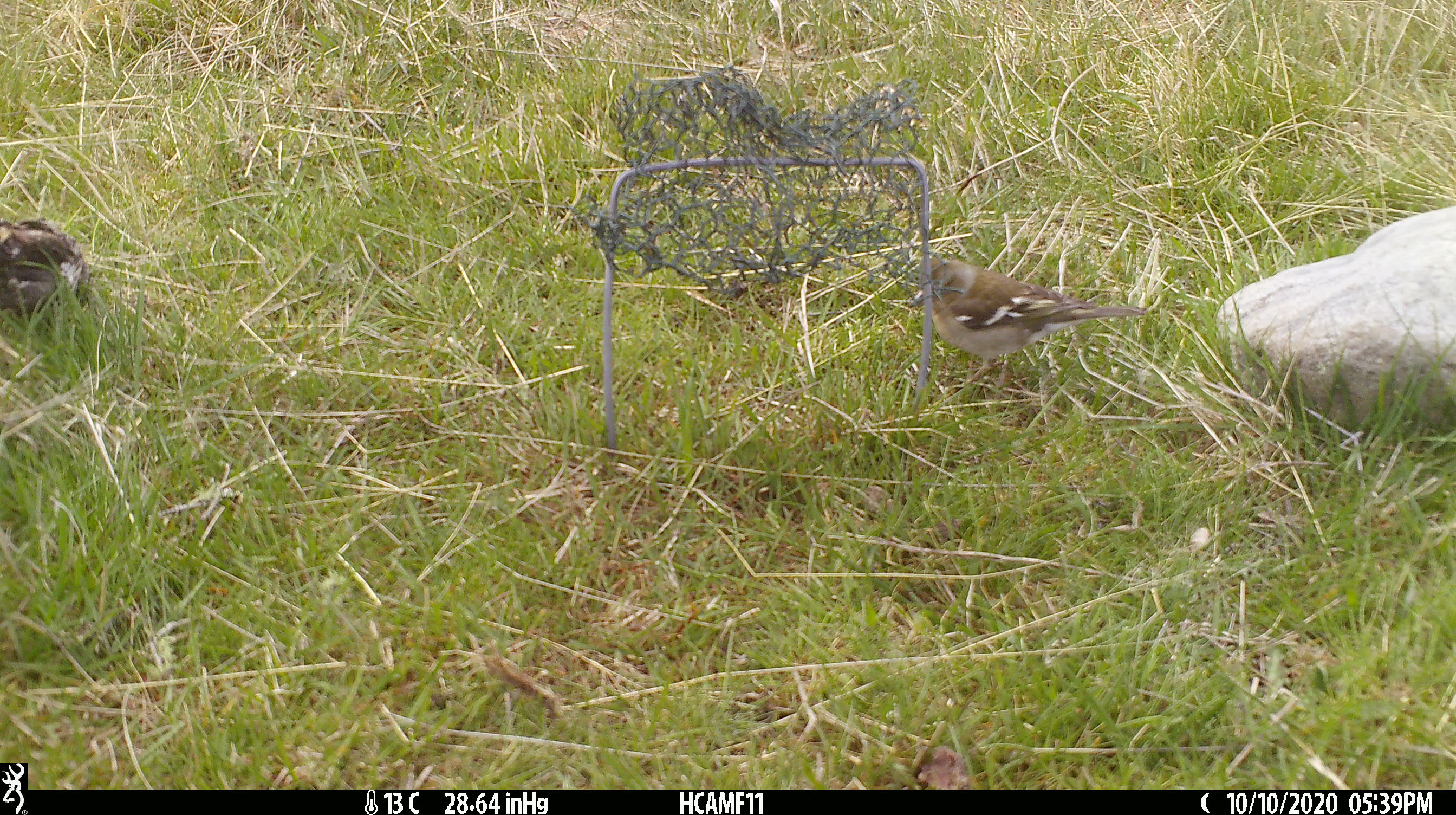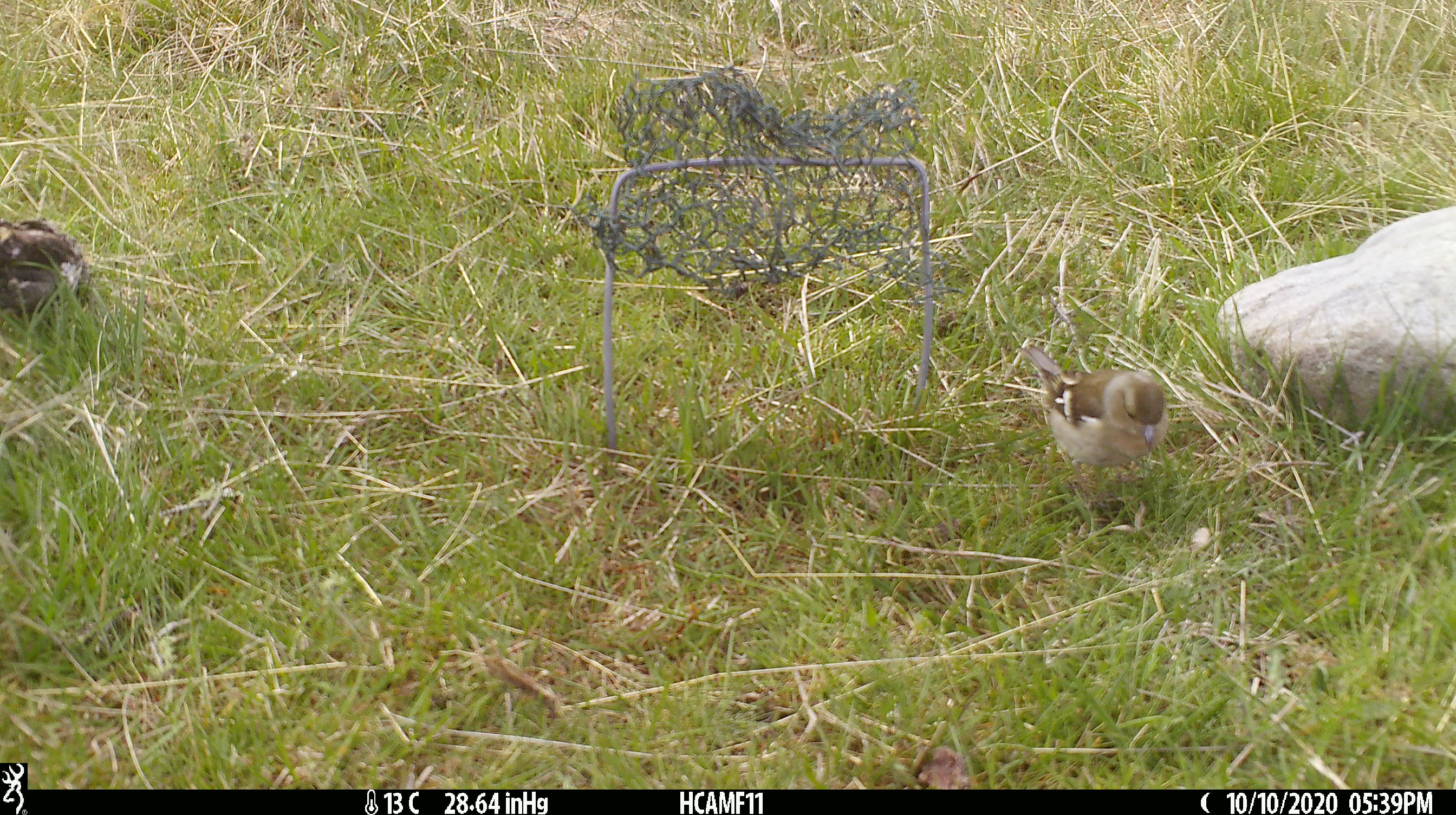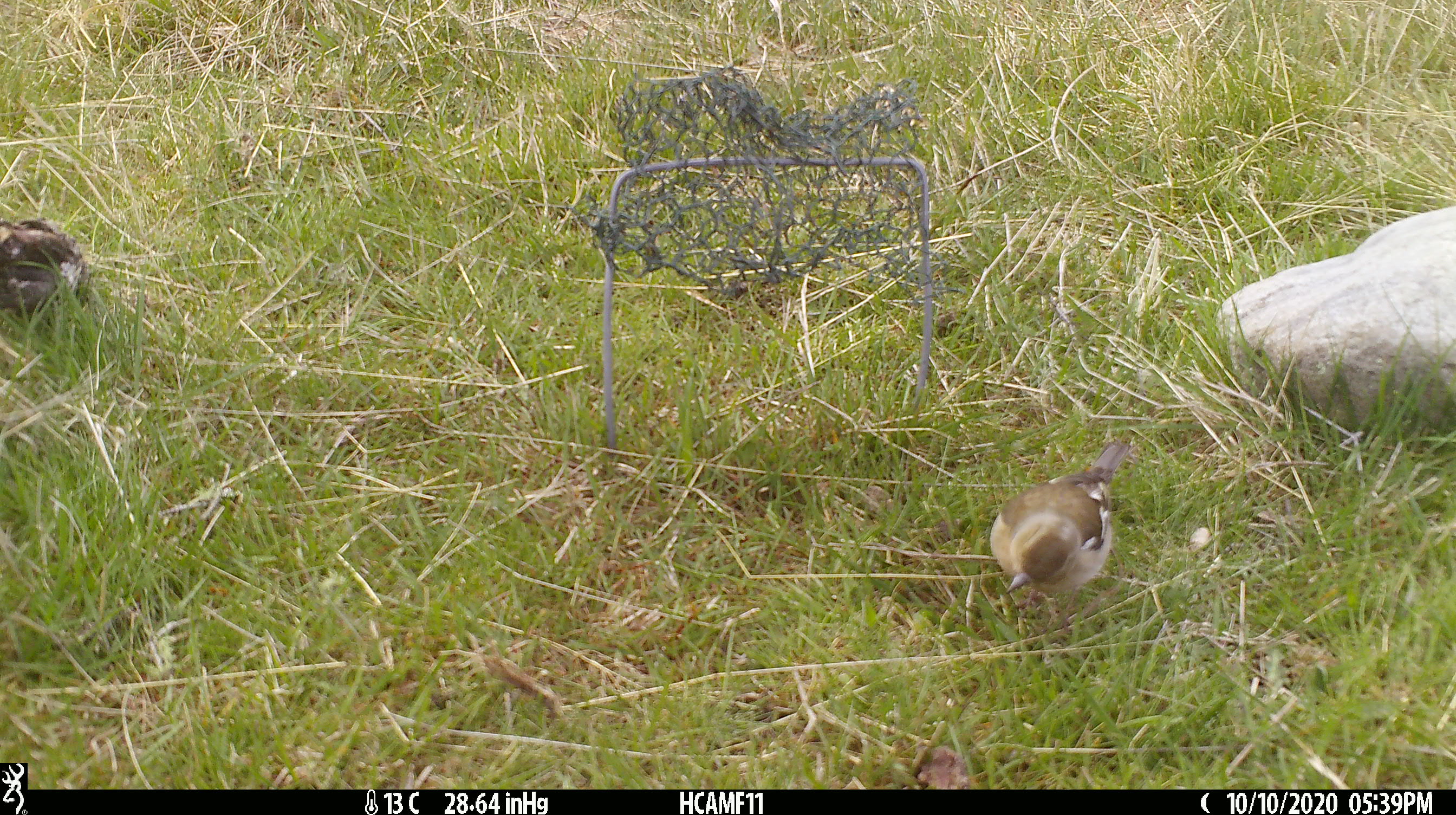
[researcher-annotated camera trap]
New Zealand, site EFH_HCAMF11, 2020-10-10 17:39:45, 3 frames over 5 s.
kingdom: Animalia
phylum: Chordata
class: Aves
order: Passeriformes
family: Fringillidae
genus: Fringilla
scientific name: Fringilla coelebs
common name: common chaffinch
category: chaffinch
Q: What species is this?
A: Chaffinch (common chaffinch) (Fringilla coelebs).